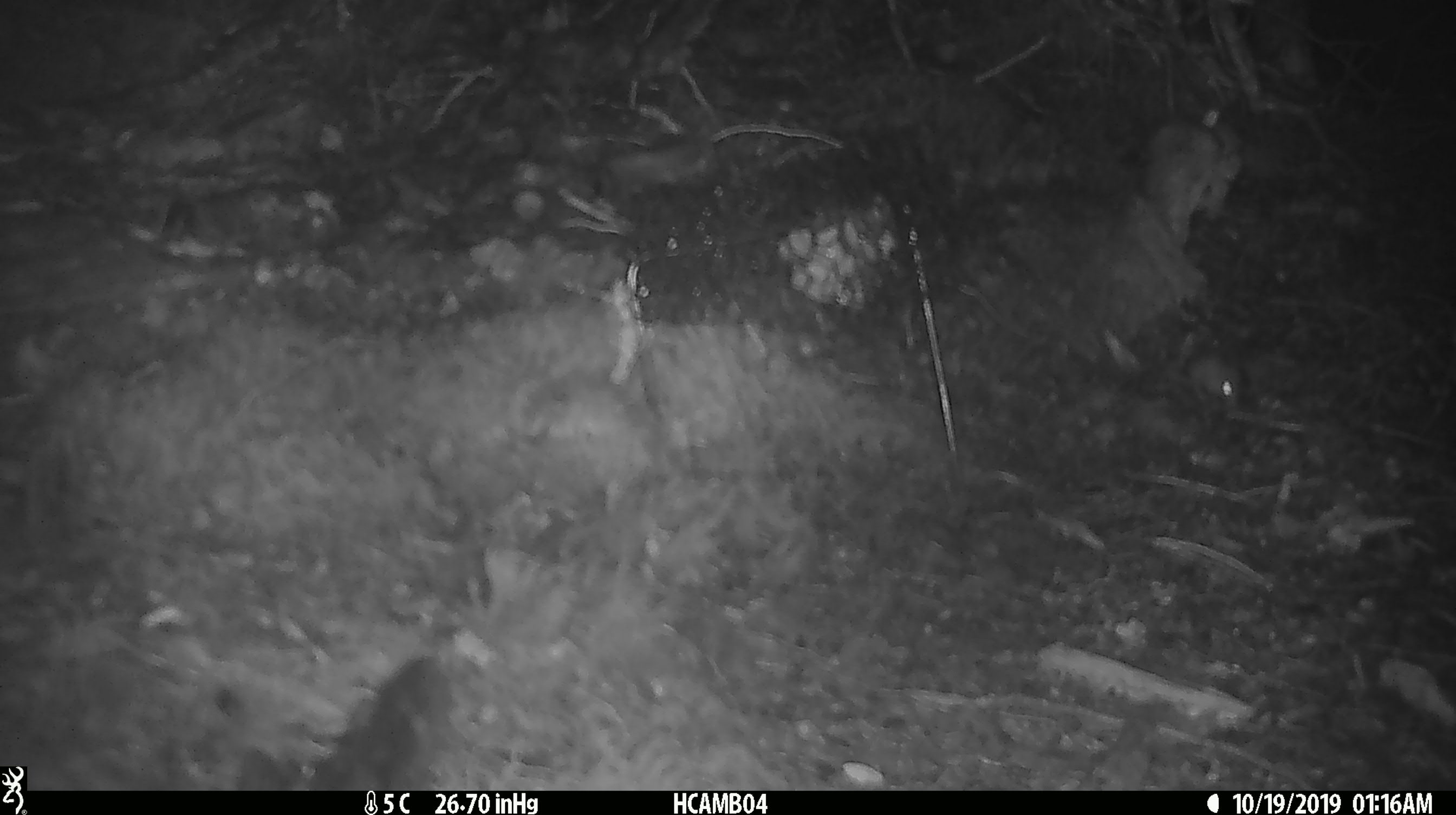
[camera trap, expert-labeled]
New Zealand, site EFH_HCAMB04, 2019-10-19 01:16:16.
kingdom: Animalia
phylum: Chordata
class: Mammalia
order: Rodentia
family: Muridae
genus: Mus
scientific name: Mus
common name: mouse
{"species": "mouse (Mus)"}